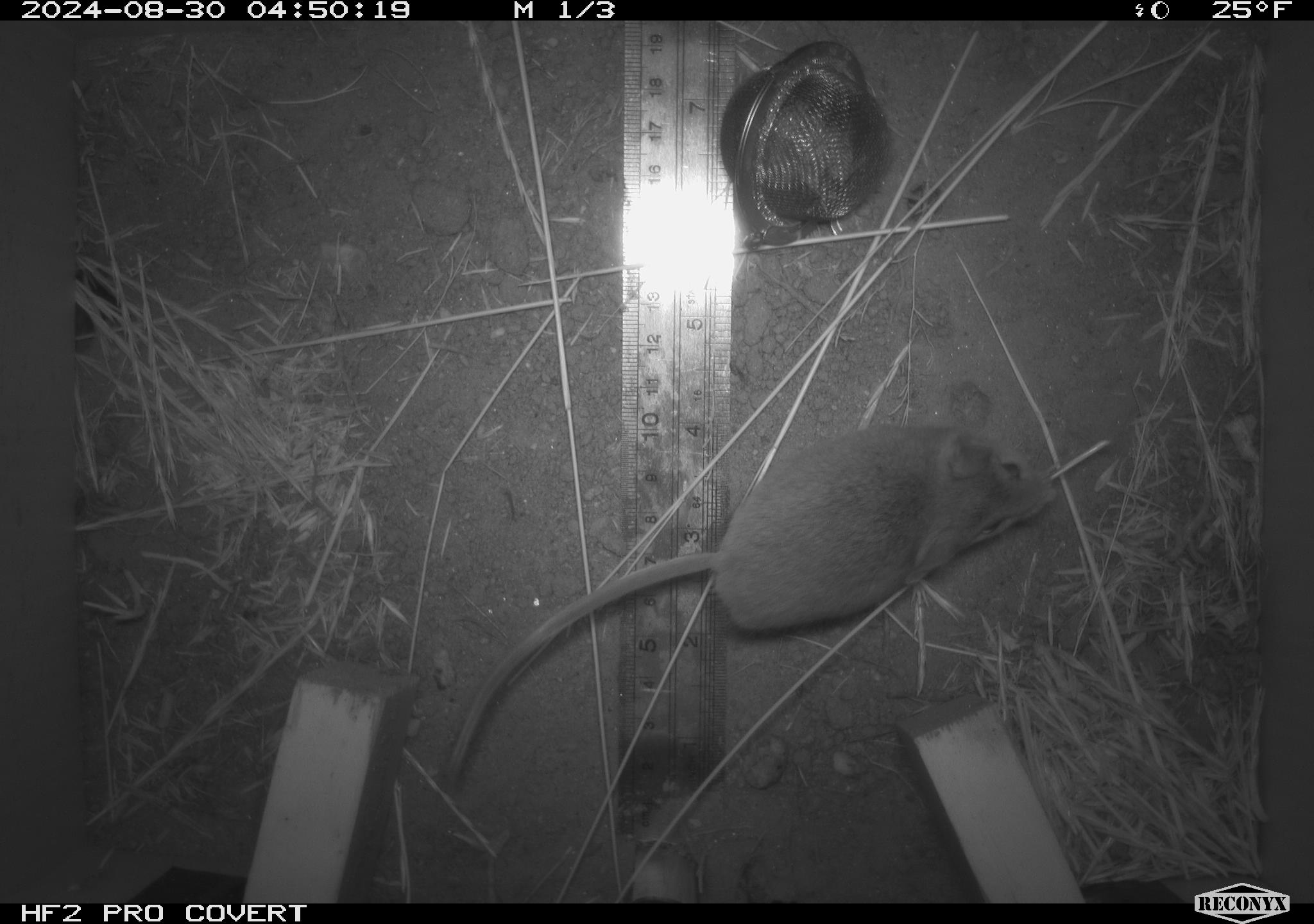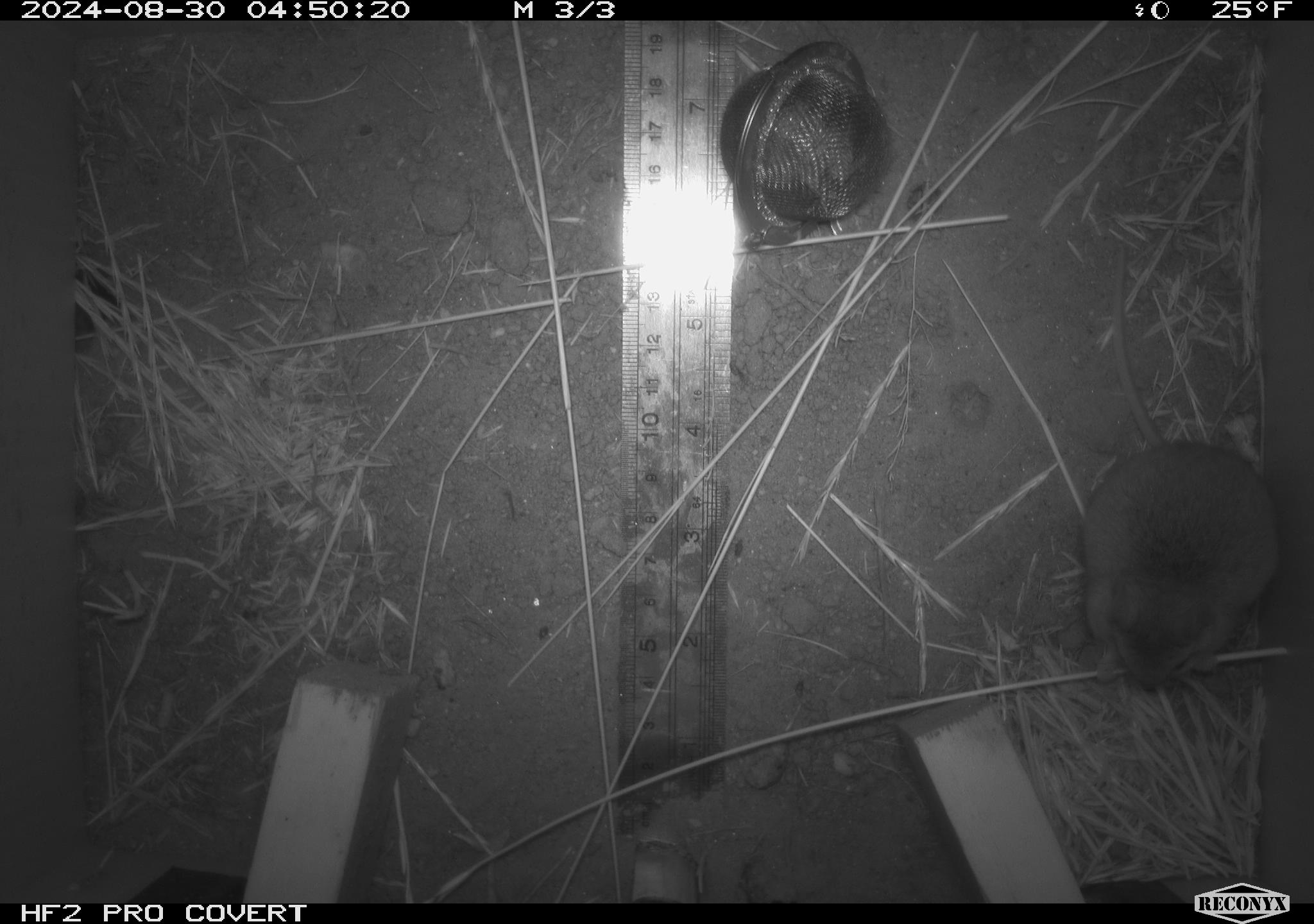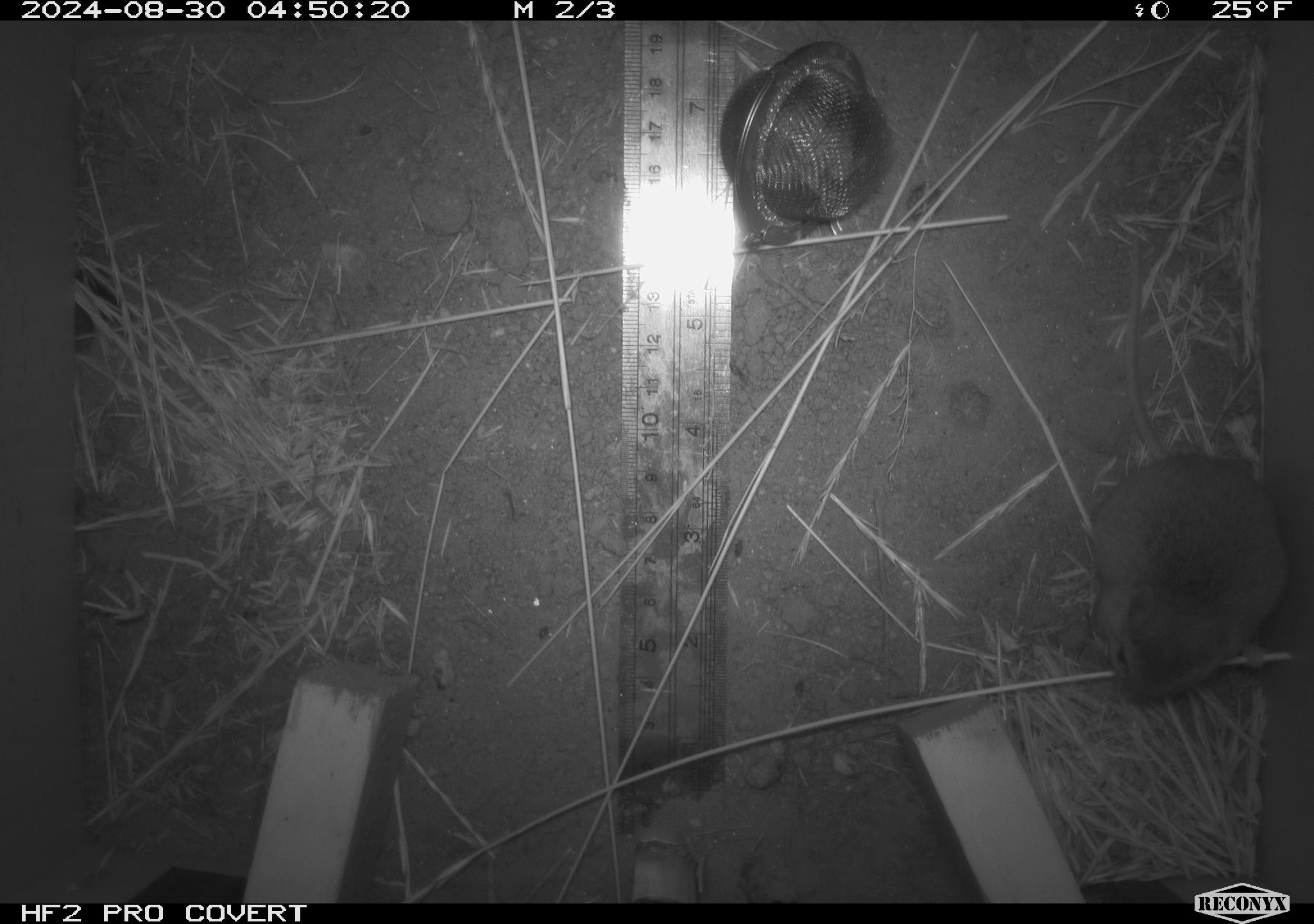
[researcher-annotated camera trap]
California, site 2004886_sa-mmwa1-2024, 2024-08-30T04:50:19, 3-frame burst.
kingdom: Animalia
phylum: Chordata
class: Mammalia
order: Rodentia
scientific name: Rodentia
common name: mouse species